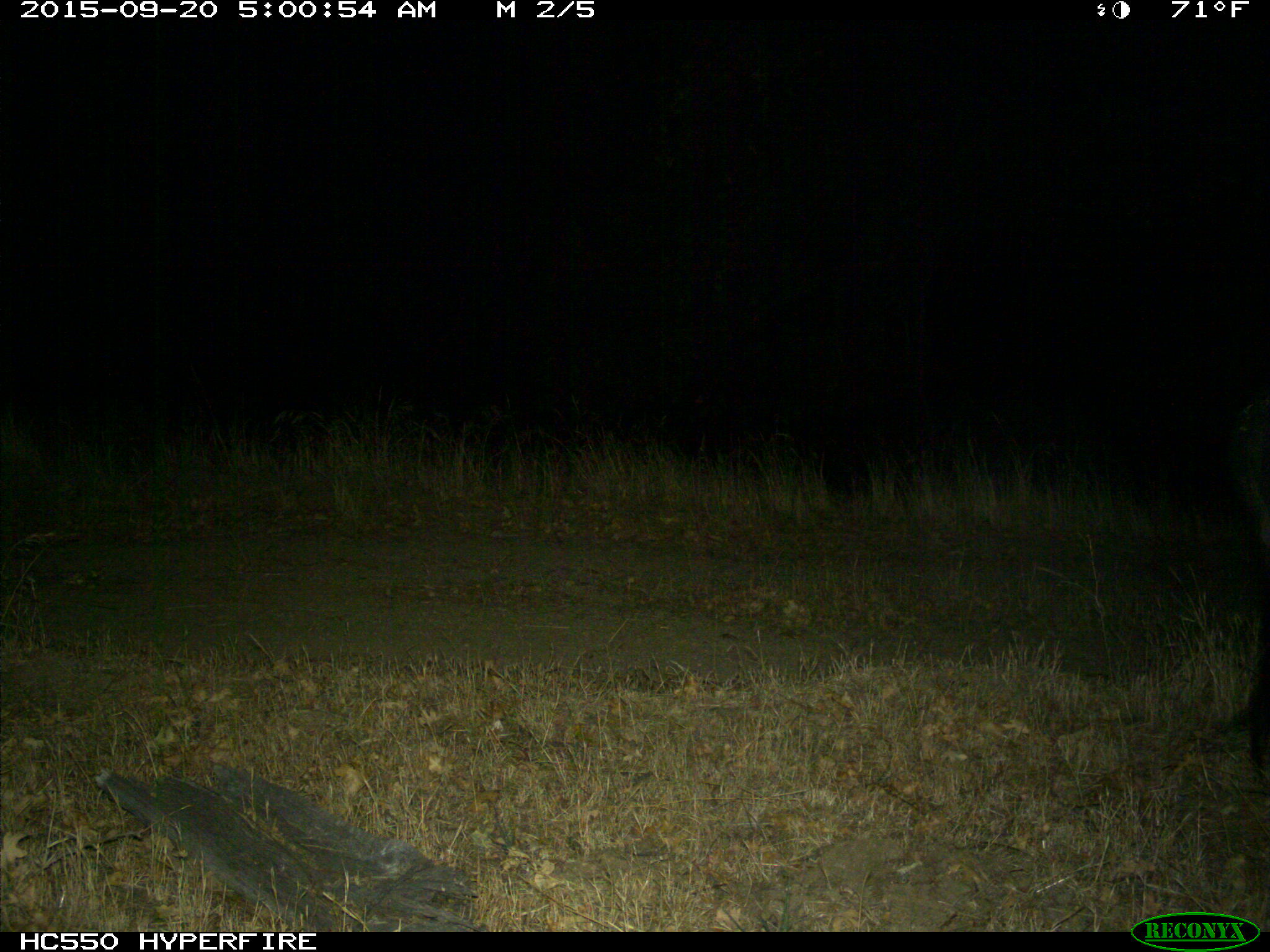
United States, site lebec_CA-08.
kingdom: Animalia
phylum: Chordata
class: Mammalia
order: Artiodactyla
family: Suidae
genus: Sus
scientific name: Sus scrofa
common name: wild boar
Sus scrofa (wild boar).